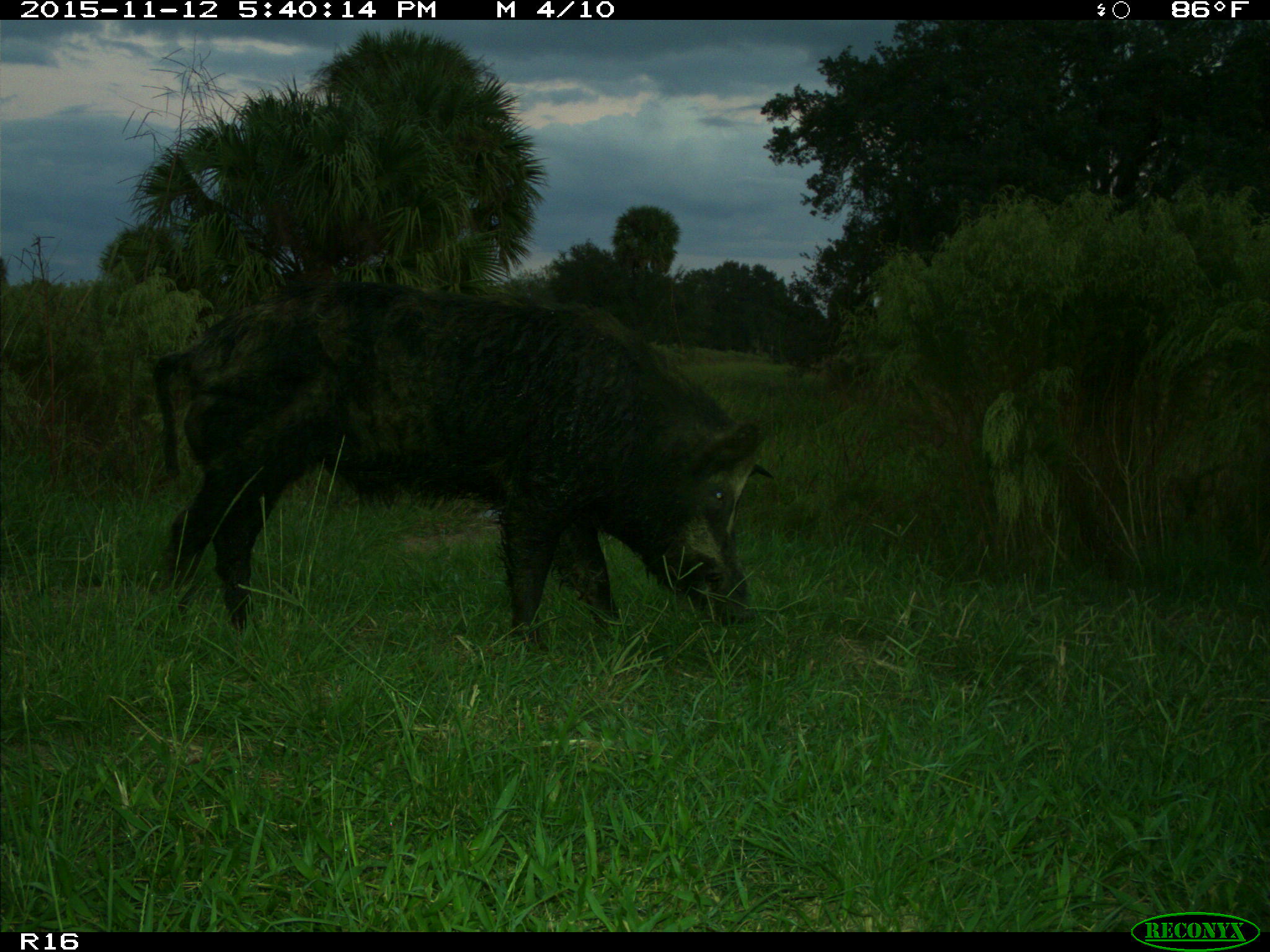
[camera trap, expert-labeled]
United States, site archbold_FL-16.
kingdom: Animalia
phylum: Chordata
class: Mammalia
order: Artiodactyla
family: Suidae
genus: Sus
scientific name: Sus scrofa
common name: wild boar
Sus scrofa (wild boar).